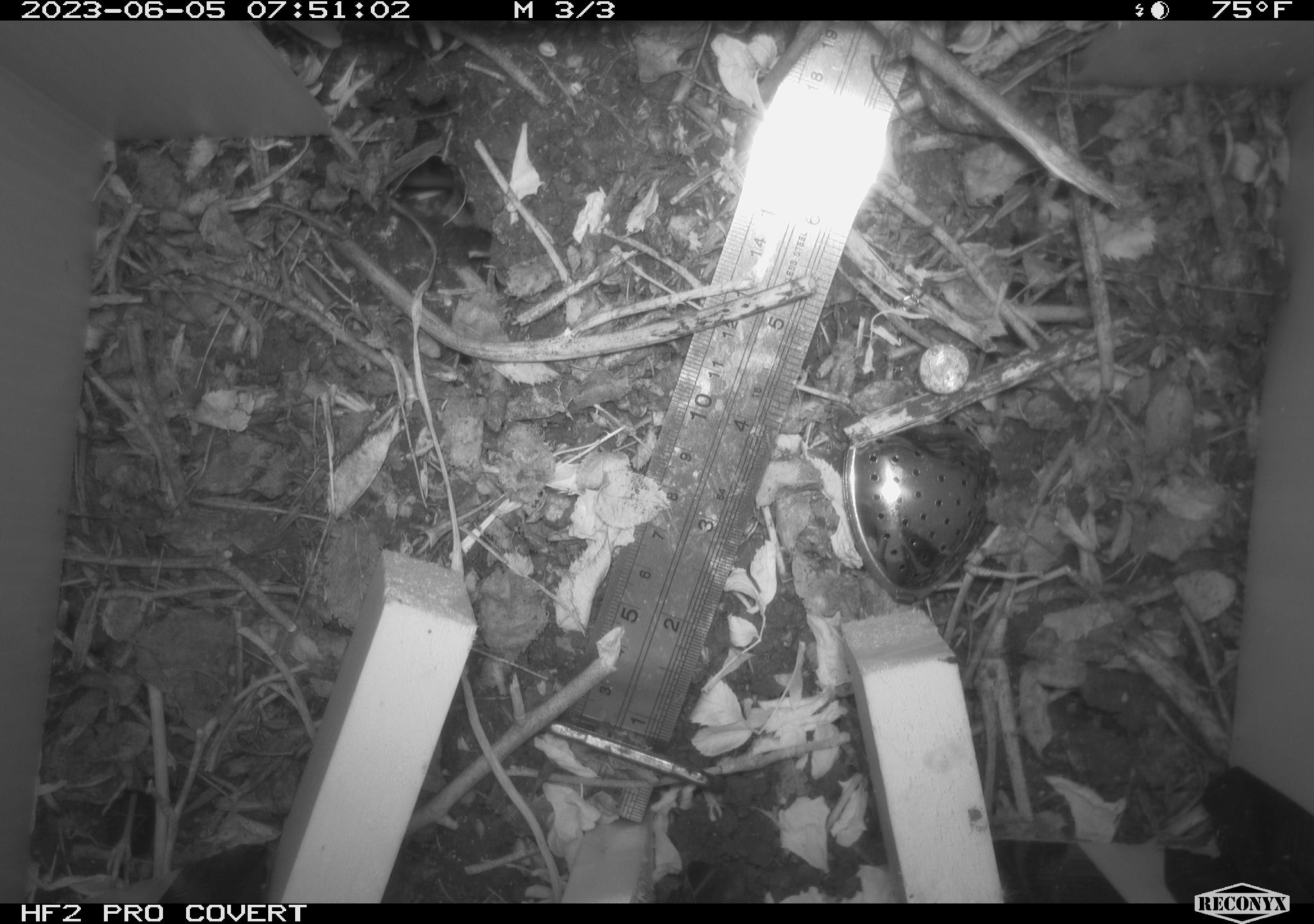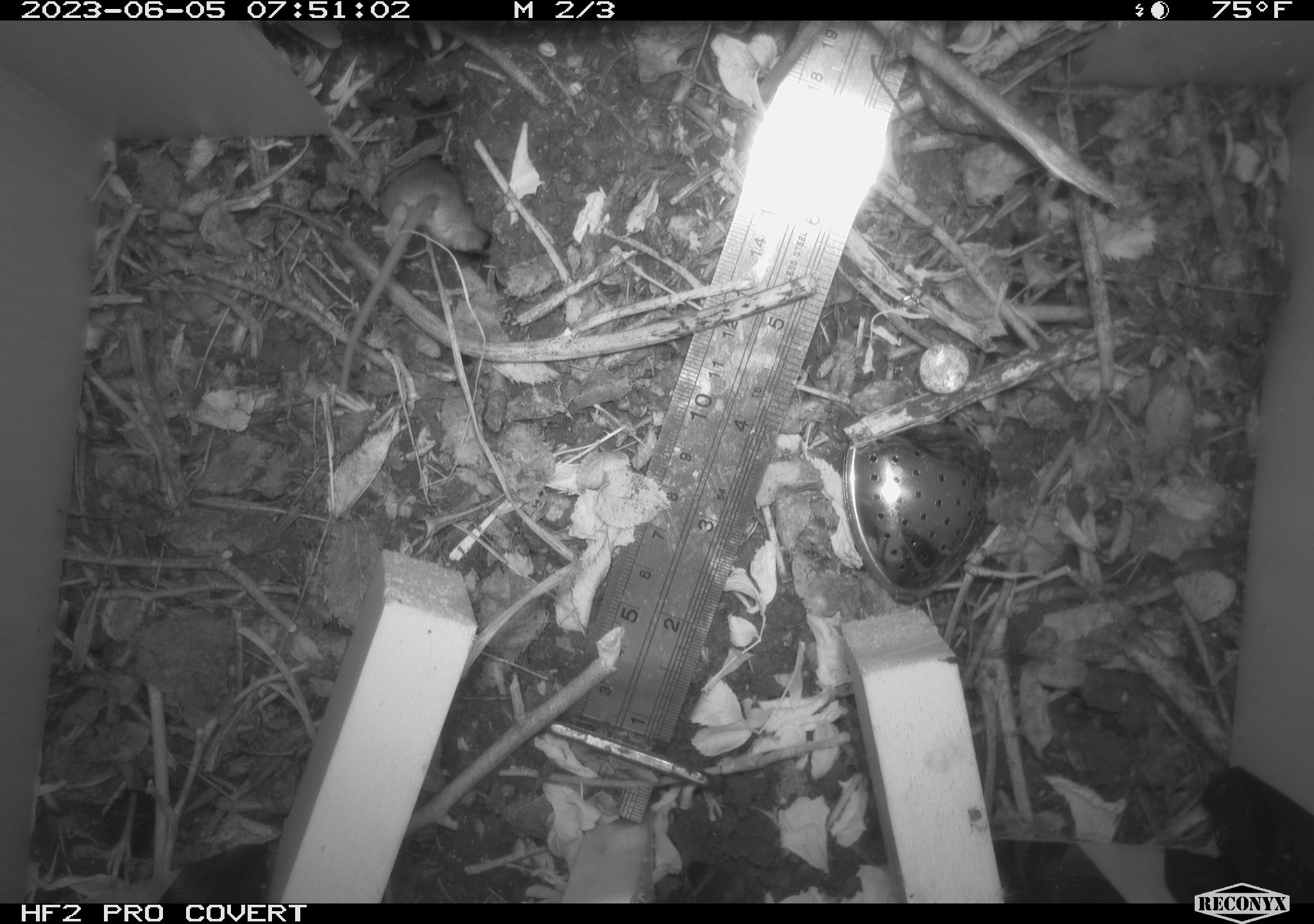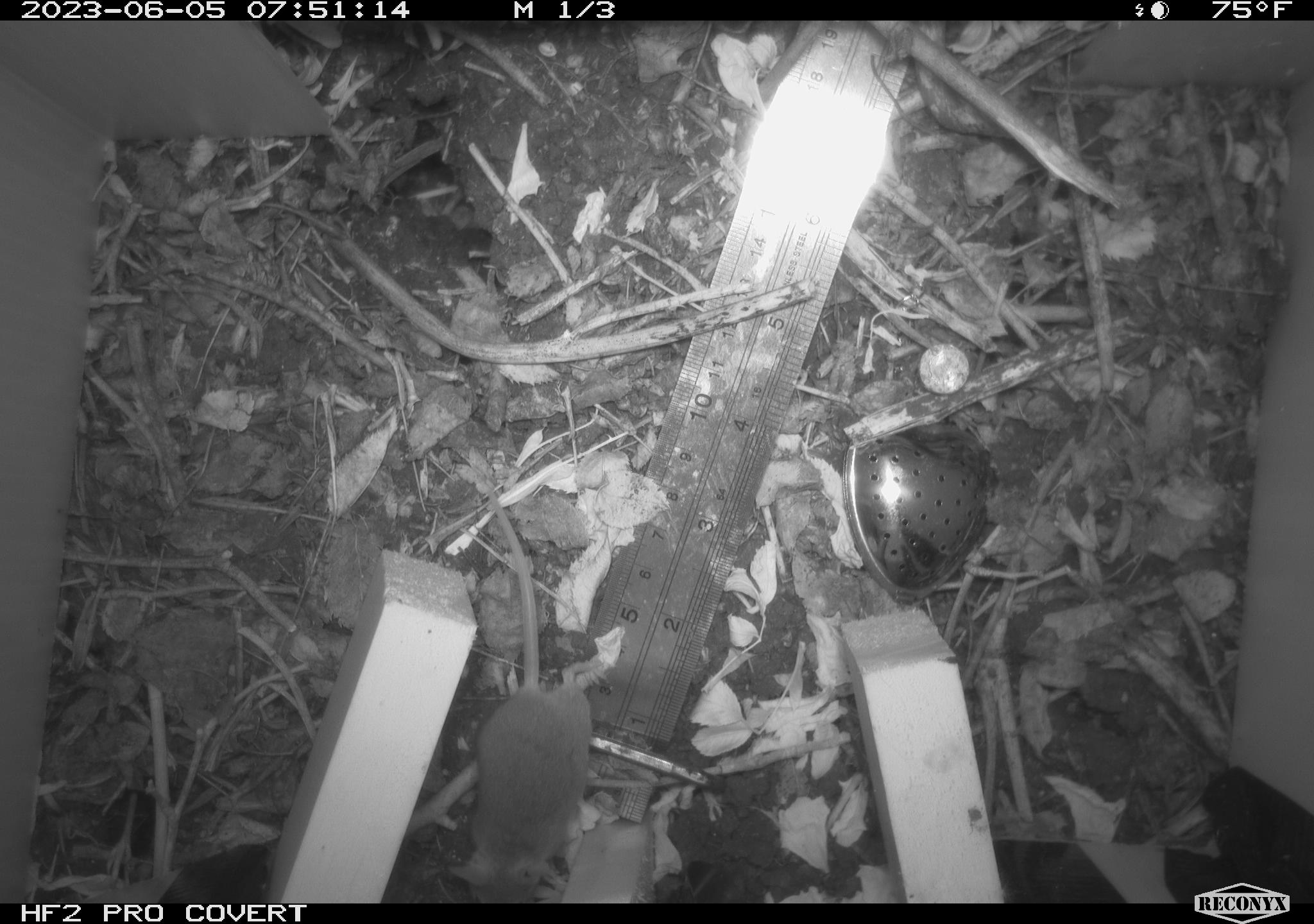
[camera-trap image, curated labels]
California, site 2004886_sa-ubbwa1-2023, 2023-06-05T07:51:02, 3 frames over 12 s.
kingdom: Animalia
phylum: Chordata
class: Mammalia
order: Rodentia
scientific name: Rodentia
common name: rodent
Rodent (Rodentia).